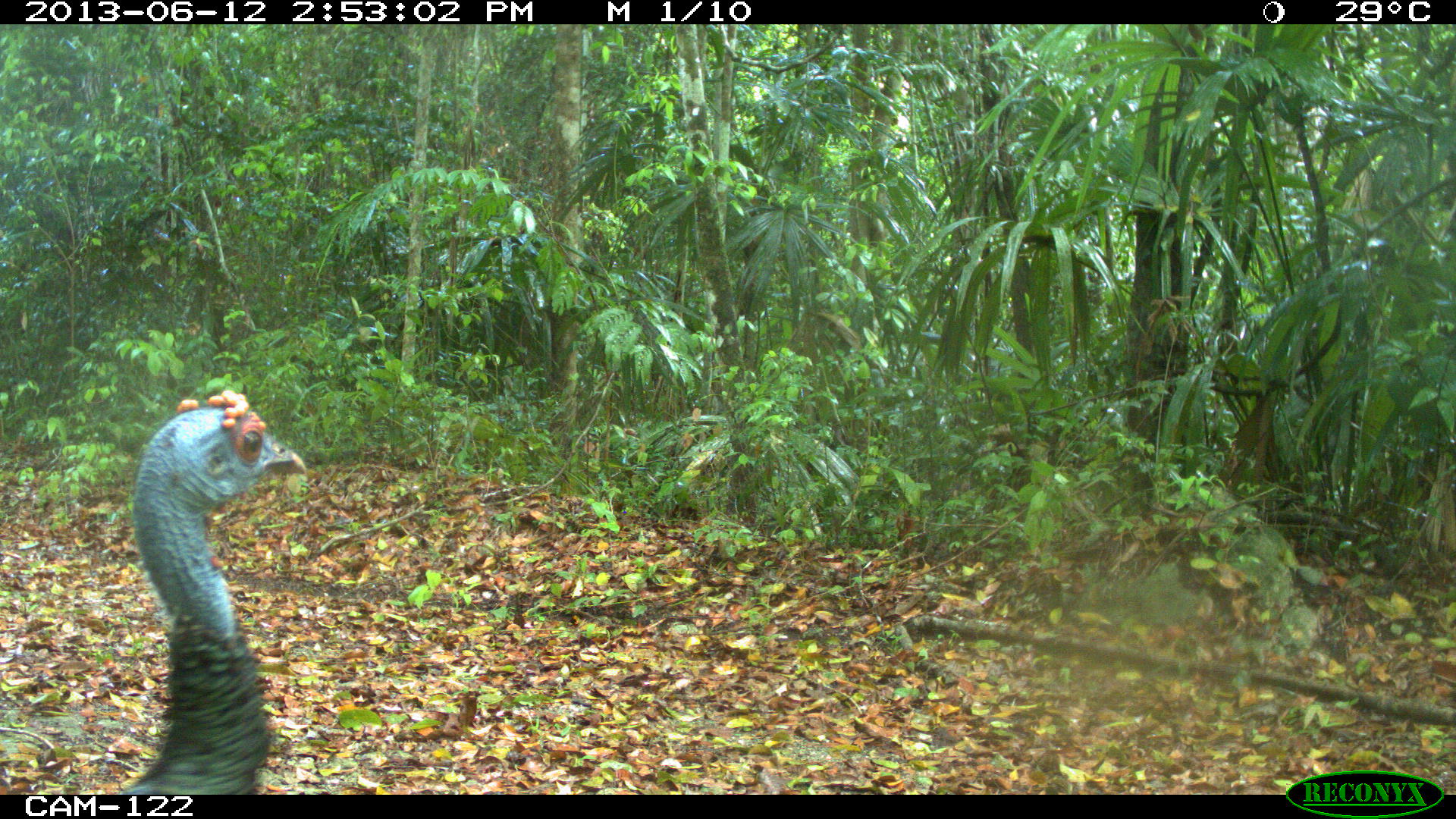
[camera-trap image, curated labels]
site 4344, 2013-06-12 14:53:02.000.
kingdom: Animalia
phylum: Chordata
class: Aves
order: Galliformes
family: Phasianidae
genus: Meleagris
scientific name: Meleagris ocellata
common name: ocellated turkey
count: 1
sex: female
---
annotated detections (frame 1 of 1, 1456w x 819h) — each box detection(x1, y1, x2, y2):
meleagris ocellata: detection(111, 388, 307, 795)